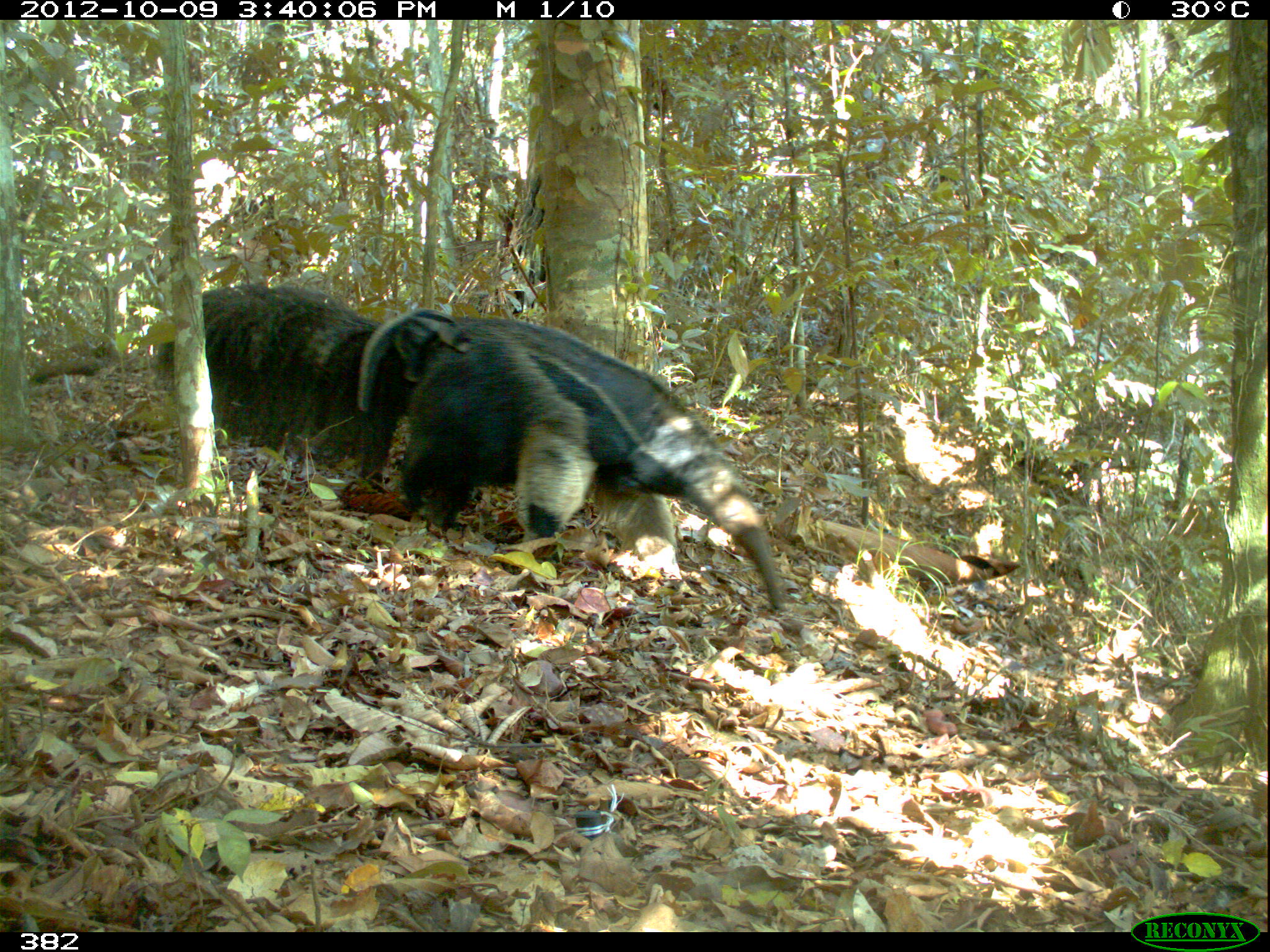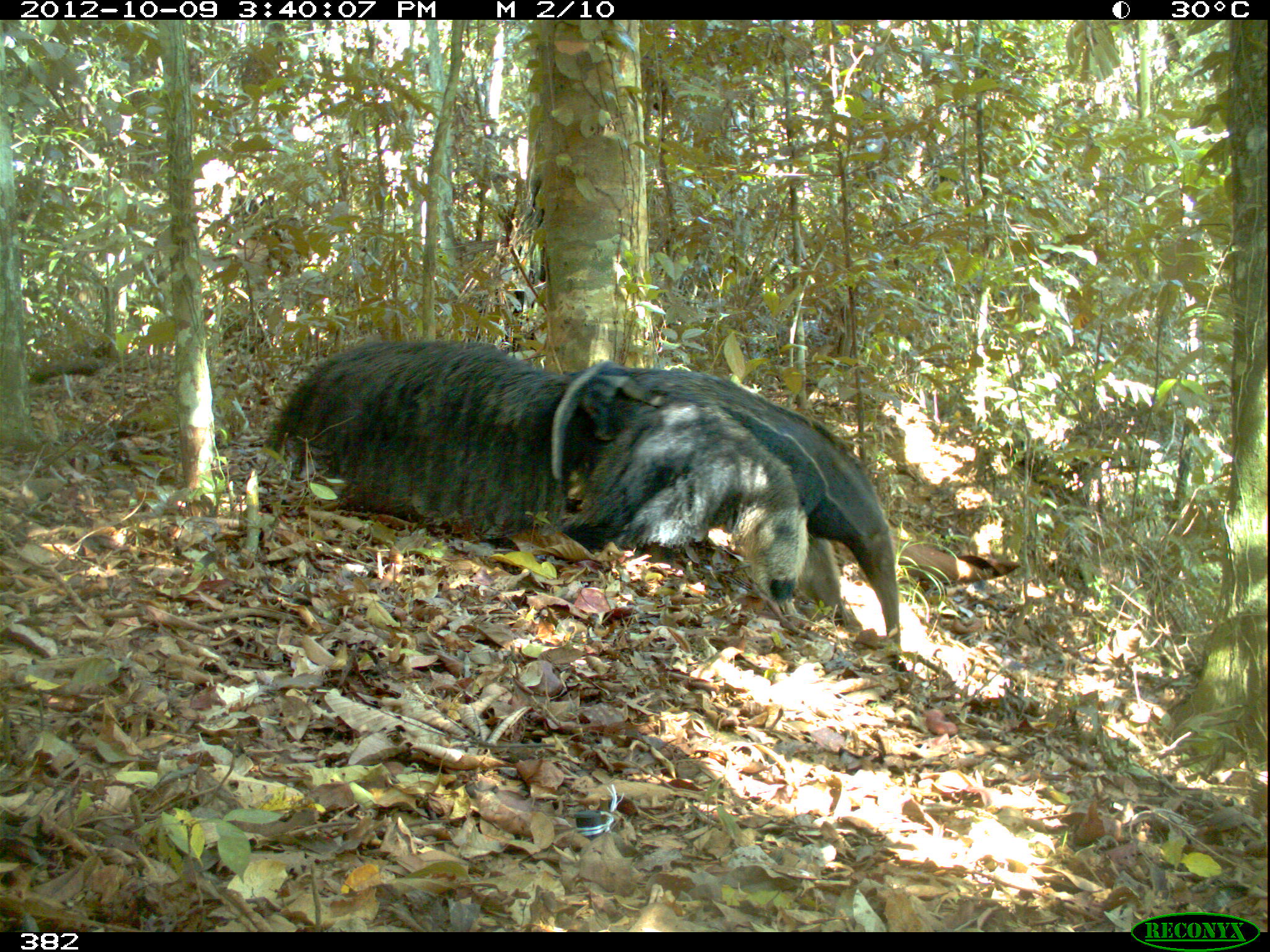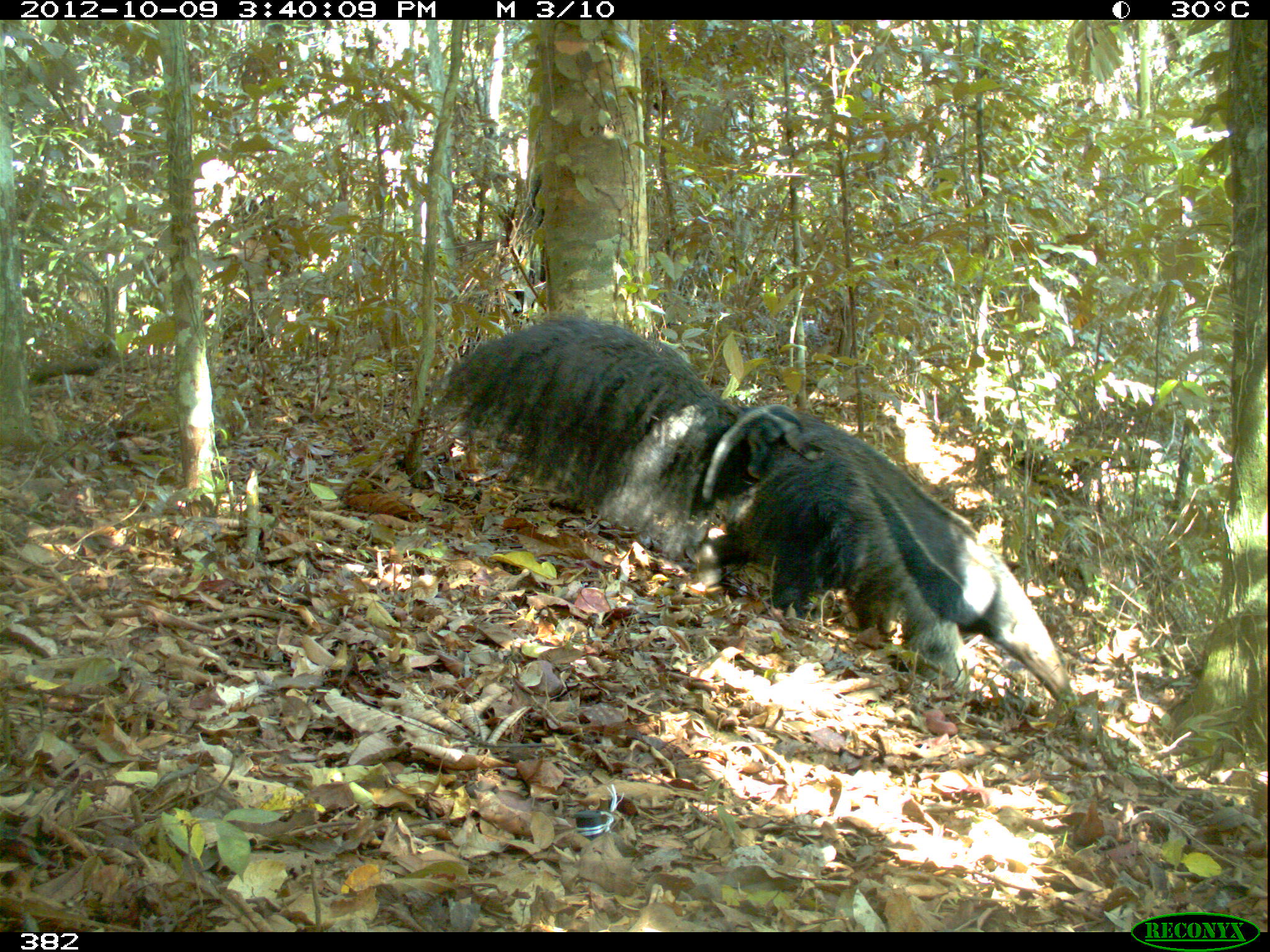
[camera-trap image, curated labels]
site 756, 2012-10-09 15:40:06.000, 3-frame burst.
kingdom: Animalia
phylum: Chordata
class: Mammalia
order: Pilosa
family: Myrmecophagidae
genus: Myrmecophaga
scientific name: Myrmecophaga tridactyla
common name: giant anteater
Myrmecophaga tridactyla (giant anteater).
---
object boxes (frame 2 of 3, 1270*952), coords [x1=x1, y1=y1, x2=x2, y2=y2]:
myrmecophaga tridactyla: [x1=265, y1=339, x2=899, y2=645]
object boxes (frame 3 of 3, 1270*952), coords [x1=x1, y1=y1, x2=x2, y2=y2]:
myrmecophaga tridactyla: [x1=421, y1=315, x2=1070, y2=708]